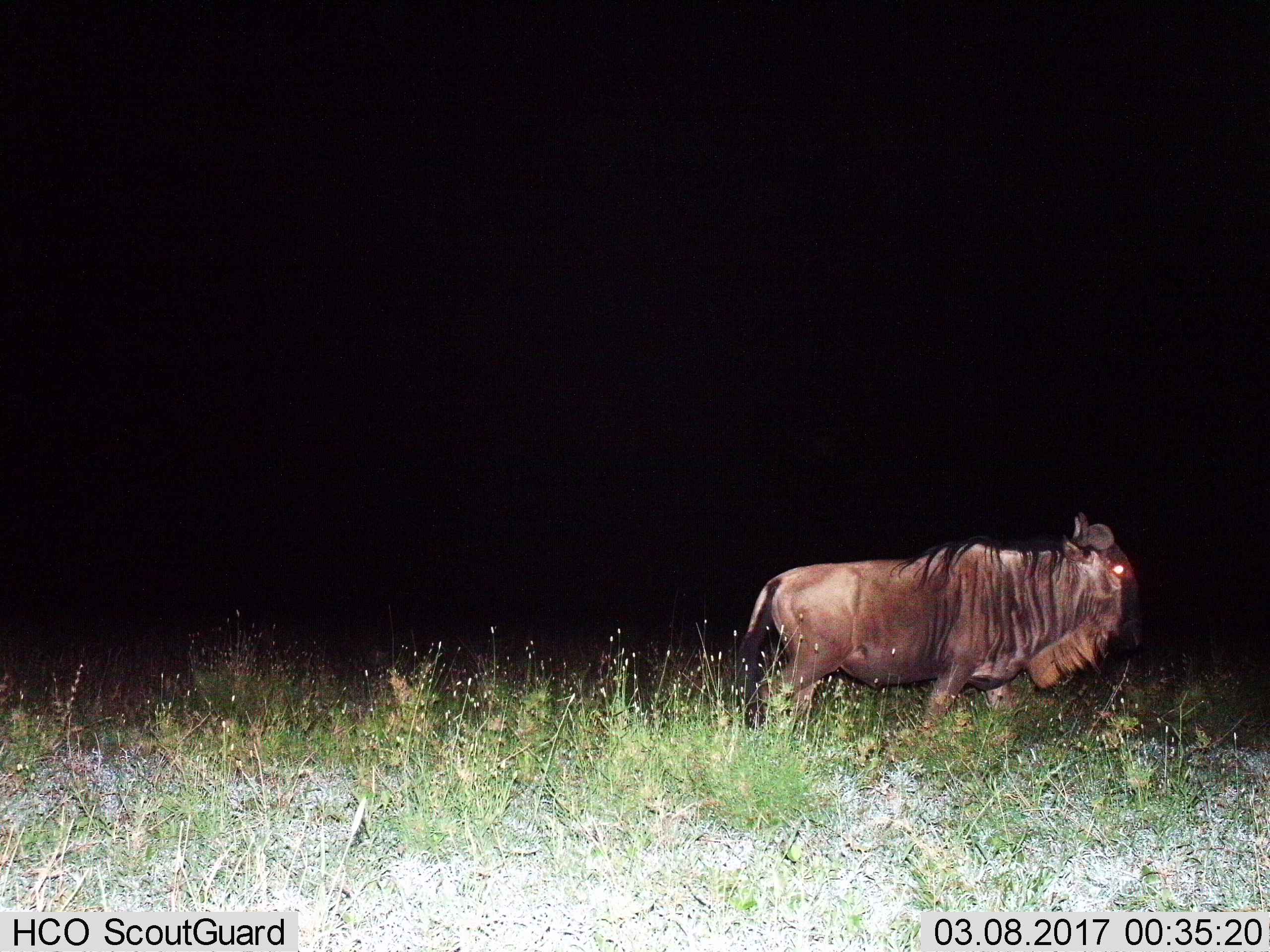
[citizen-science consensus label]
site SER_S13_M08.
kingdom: Animalia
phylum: Chordata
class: Mammalia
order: Artiodactyla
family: Bovidae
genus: Connochaetes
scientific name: Connochaetes taurinus taurinus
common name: blue wildebeest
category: wildebeestblue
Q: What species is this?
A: Wildebeestblue (blue wildebeest) (Connochaetes taurinus taurinus).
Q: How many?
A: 1.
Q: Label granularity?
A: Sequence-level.